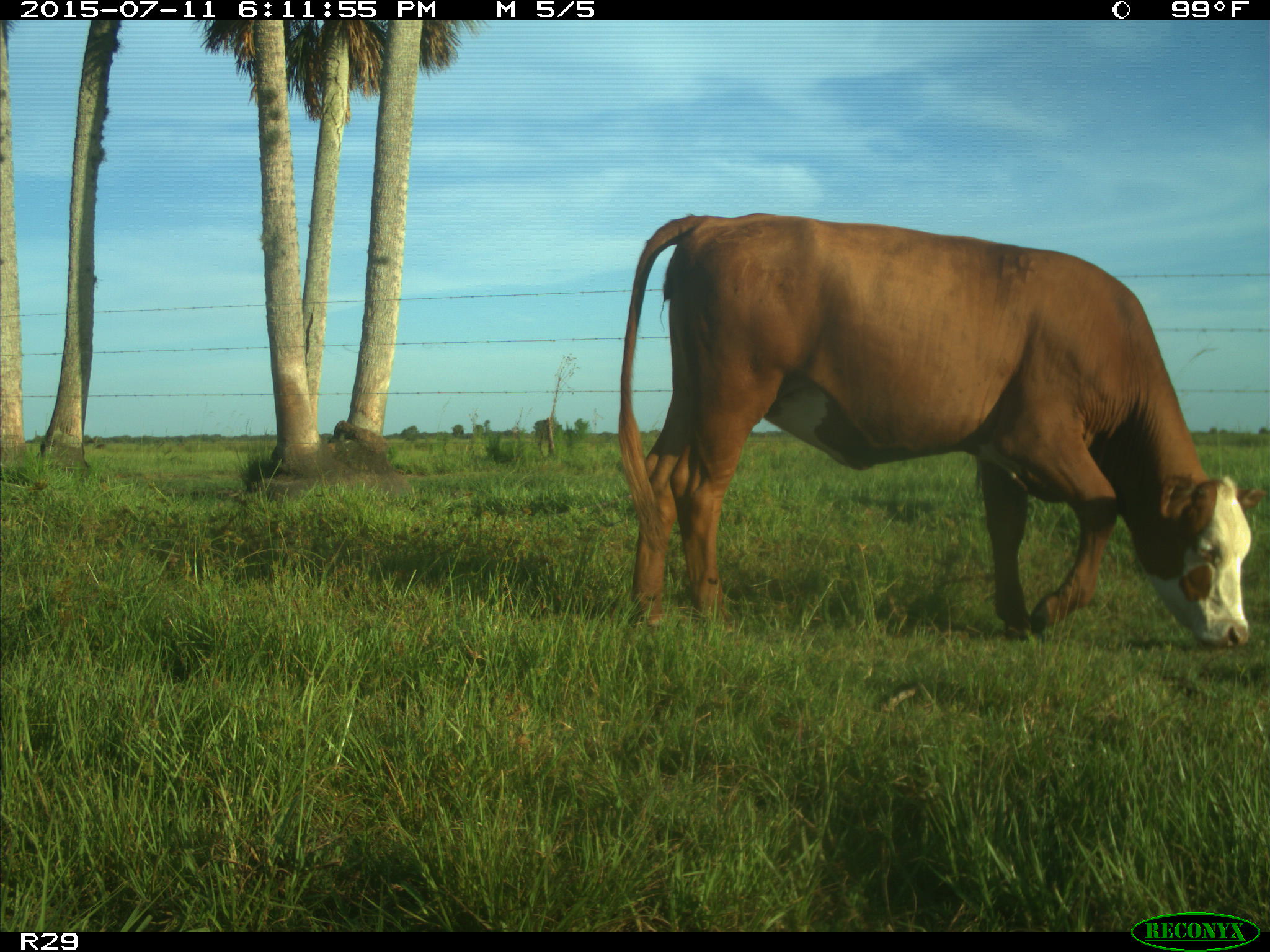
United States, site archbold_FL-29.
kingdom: Animalia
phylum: Chordata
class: Mammalia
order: Artiodactyla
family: Bovidae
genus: Bos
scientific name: Bos taurus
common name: domestic cow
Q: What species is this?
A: Bos taurus (domestic cow).